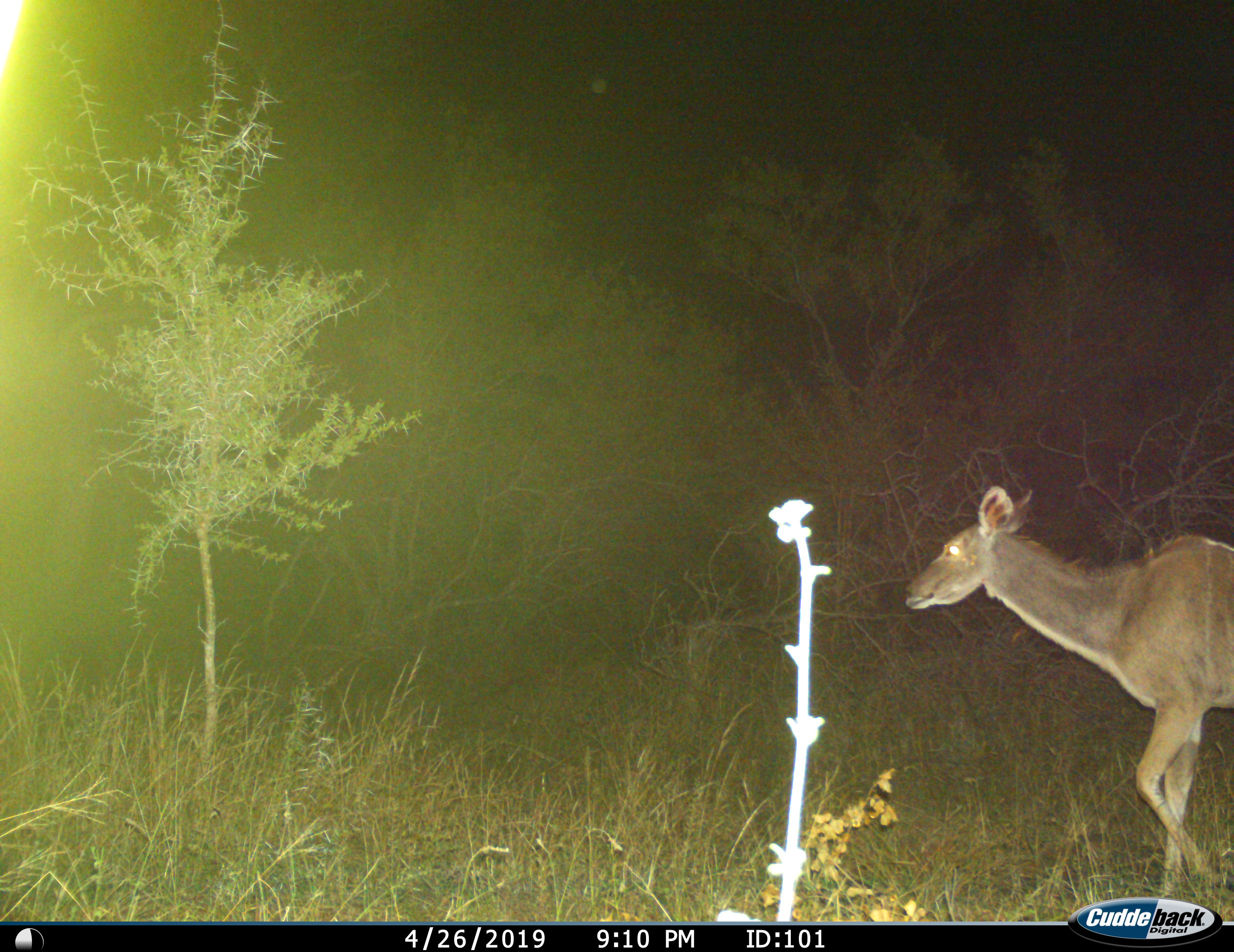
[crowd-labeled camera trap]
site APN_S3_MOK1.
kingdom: Animalia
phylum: Chordata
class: Mammalia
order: Artiodactyla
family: Bovidae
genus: Tragelaphus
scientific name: Tragelaphus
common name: kudu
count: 1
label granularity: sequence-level